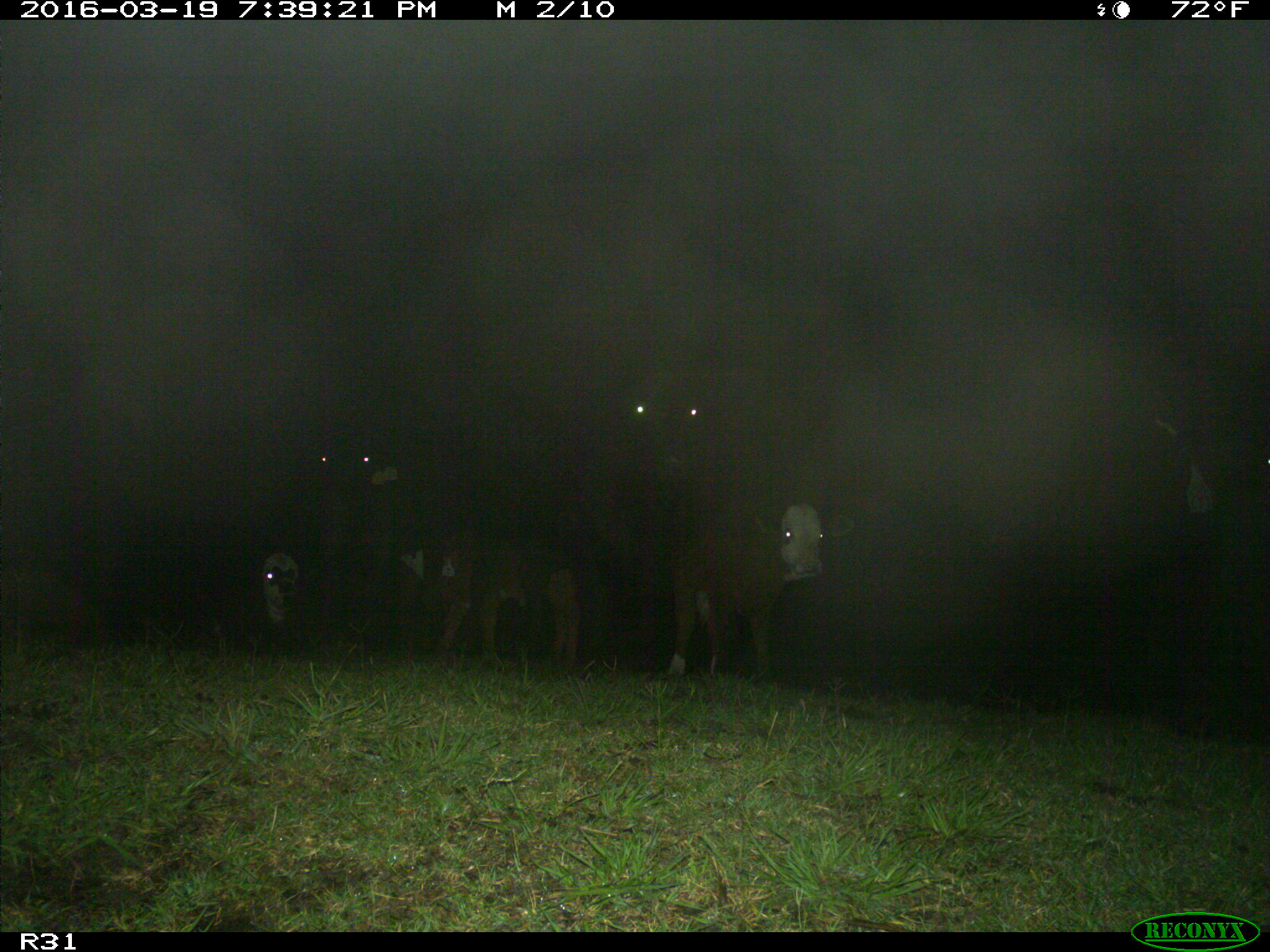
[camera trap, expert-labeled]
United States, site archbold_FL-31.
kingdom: Animalia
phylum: Chordata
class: Mammalia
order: Artiodactyla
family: Bovidae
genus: Bos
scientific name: Bos taurus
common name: domestic cow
Bos taurus (domestic cow).